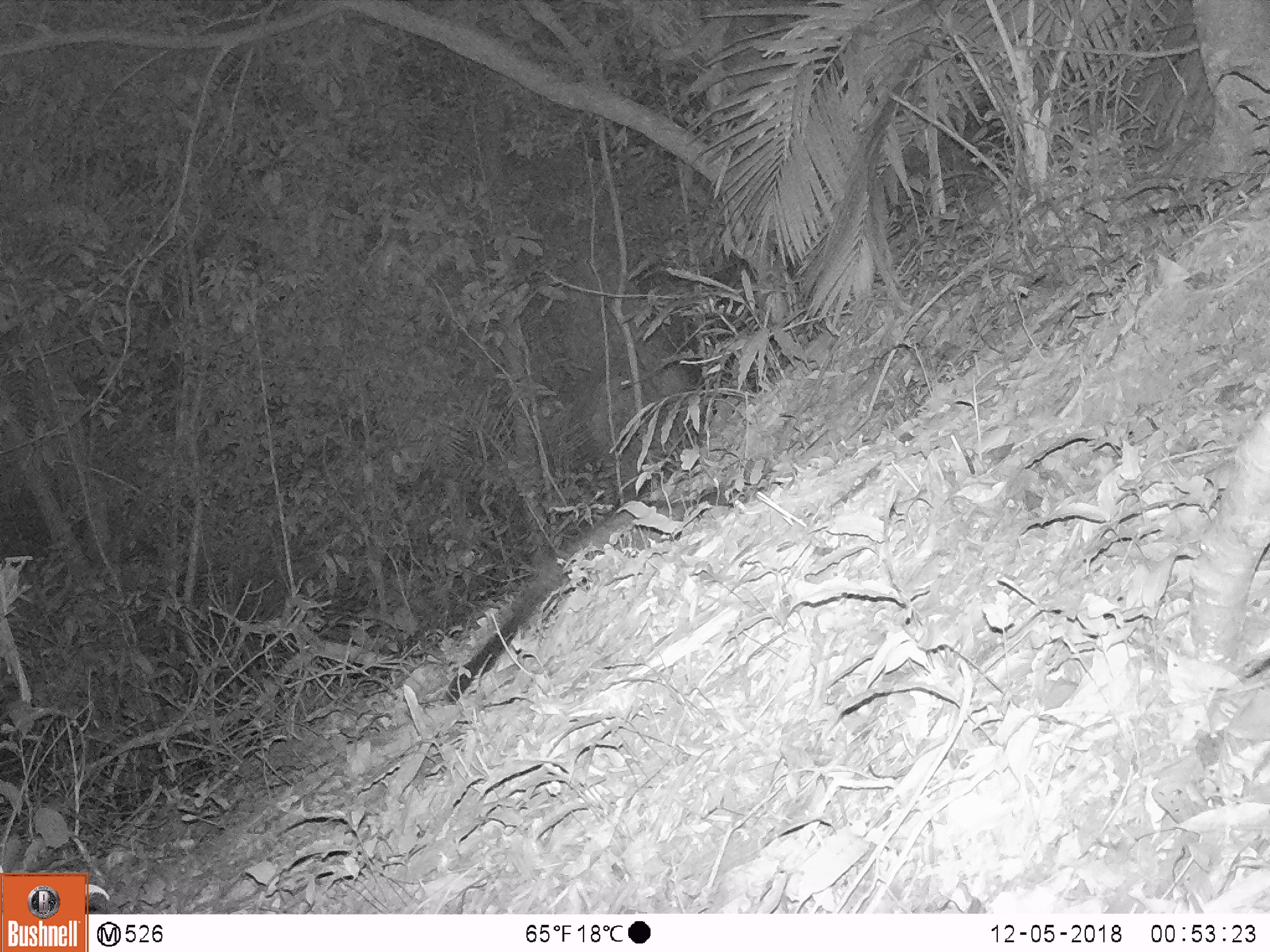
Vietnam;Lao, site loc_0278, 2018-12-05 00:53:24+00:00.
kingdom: Animalia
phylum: Chordata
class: Mammalia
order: Carnivora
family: Viverridae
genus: Paradoxurus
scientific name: Paradoxurus hermaphroditus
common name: common palm civet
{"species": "common palm civet (Paradoxurus hermaphroditus)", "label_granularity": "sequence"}